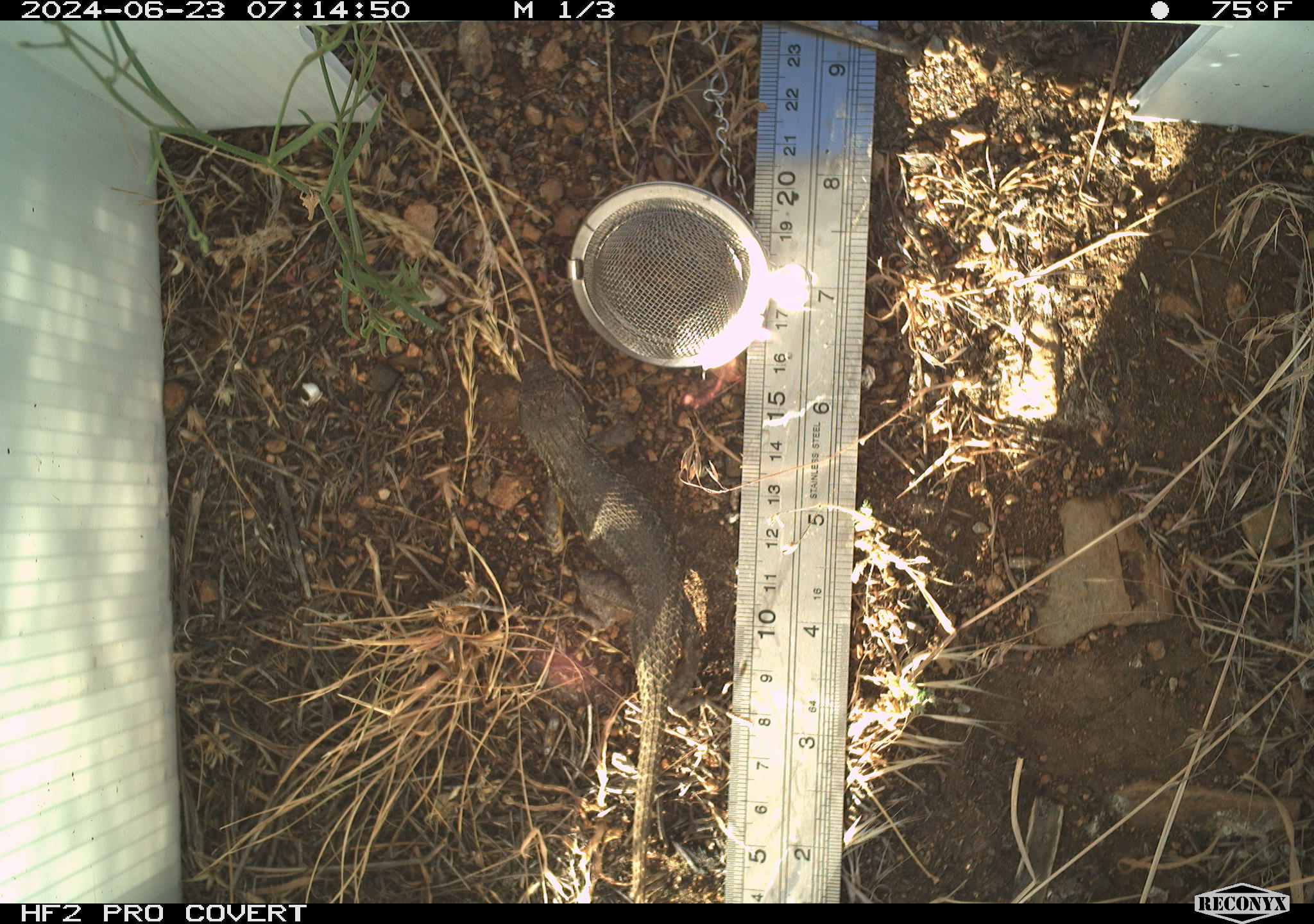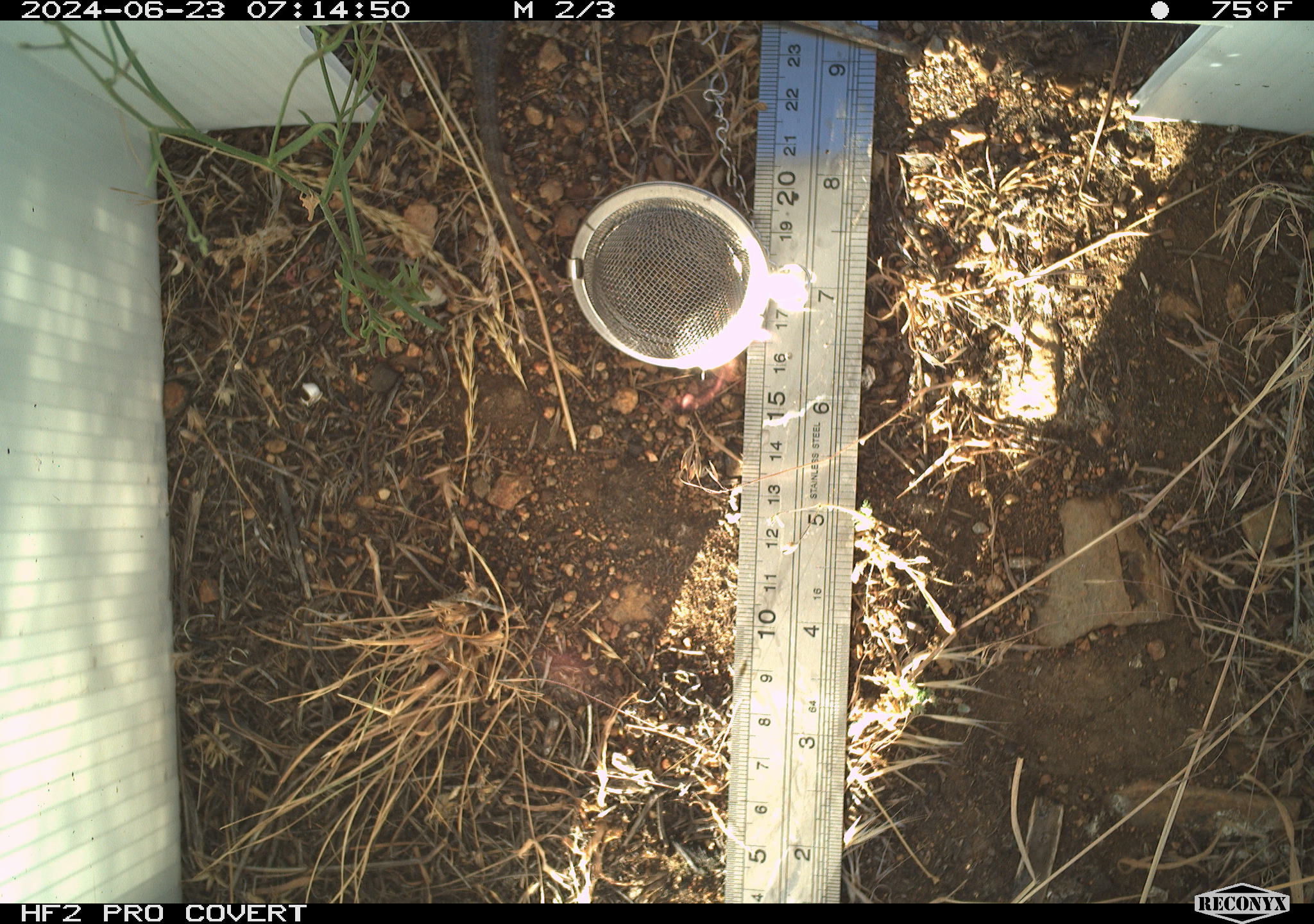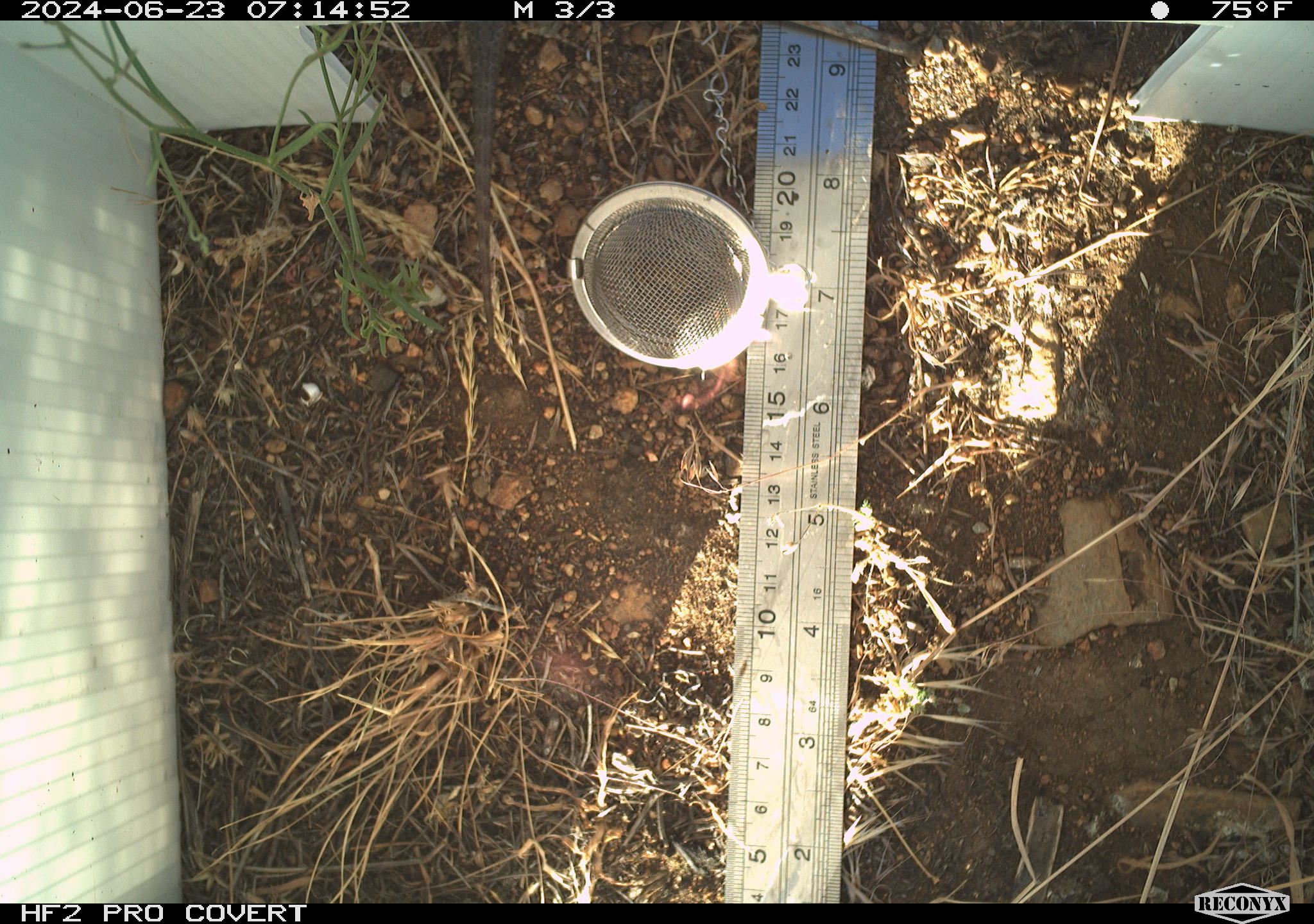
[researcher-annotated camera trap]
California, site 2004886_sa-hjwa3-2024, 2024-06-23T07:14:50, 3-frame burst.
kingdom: Animalia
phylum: Chordata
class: Reptilia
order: Squamata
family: Phrynosomatidae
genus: Sceloporus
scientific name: Sceloporus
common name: spiny lizards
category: sceloporus species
Sceloporus species (spiny lizards) (Sceloporus).